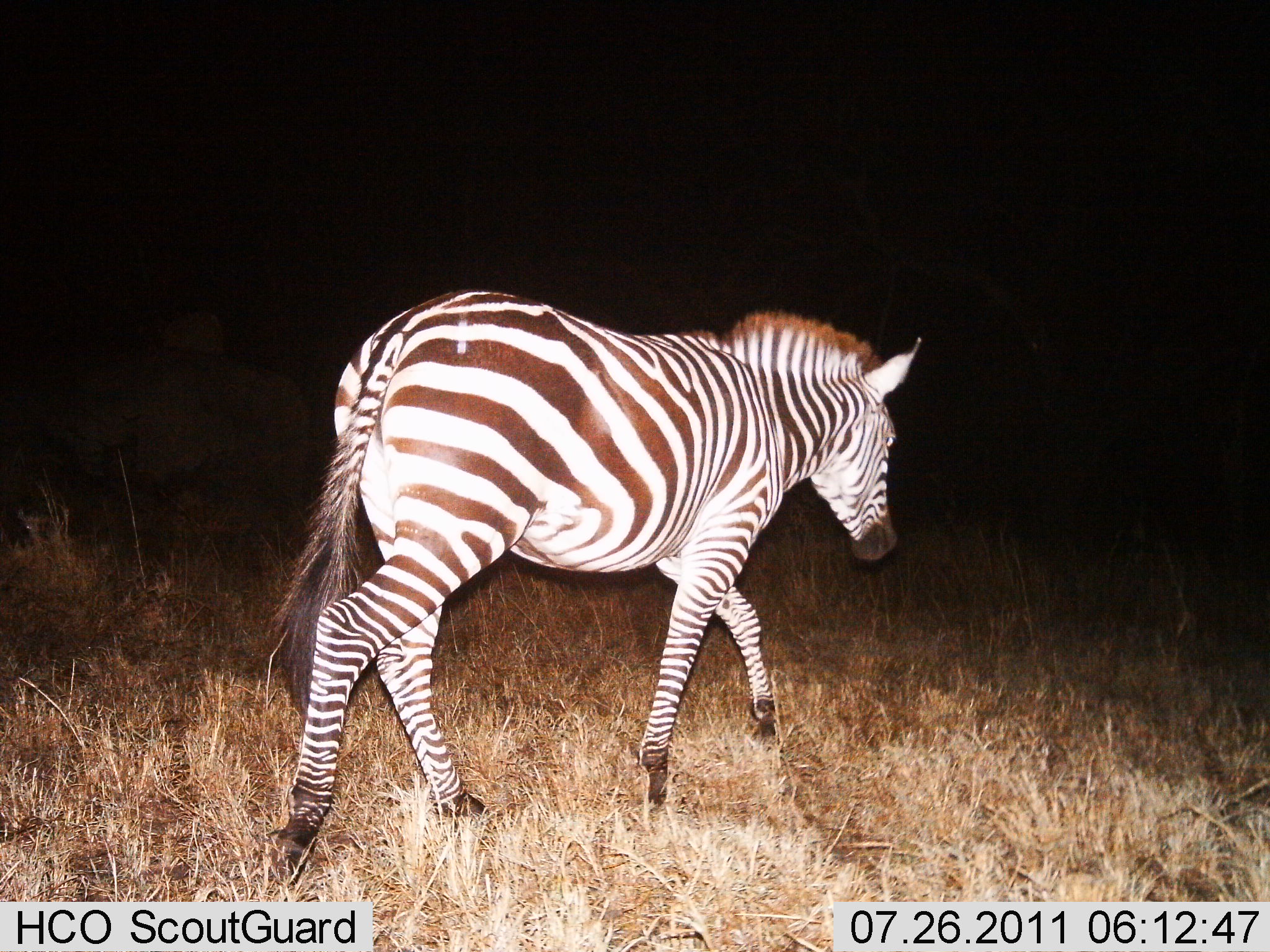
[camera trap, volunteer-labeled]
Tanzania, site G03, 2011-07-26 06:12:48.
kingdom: Animalia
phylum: Chordata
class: Mammalia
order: Perissodactyla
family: Equidae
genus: Equus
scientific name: Equus quagga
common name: plains zebra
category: zebra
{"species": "zebra (plains zebra) (Equus quagga)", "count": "1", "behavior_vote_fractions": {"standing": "0%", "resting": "0%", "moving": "100%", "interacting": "0%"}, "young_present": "0%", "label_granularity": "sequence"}